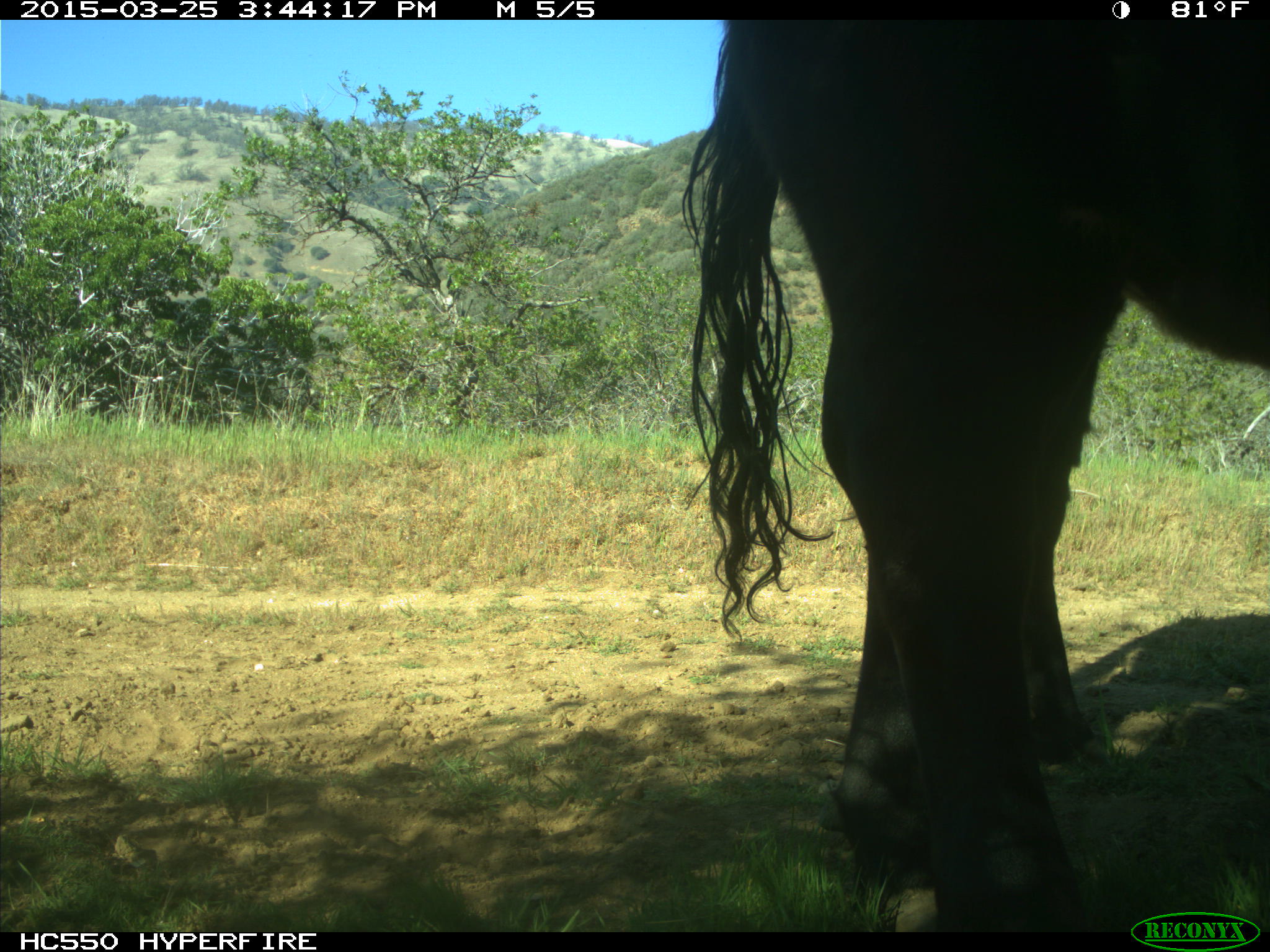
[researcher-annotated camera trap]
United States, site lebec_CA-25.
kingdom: Animalia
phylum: Chordata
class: Mammalia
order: Artiodactyla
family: Bovidae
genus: Bos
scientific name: Bos taurus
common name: domestic cow